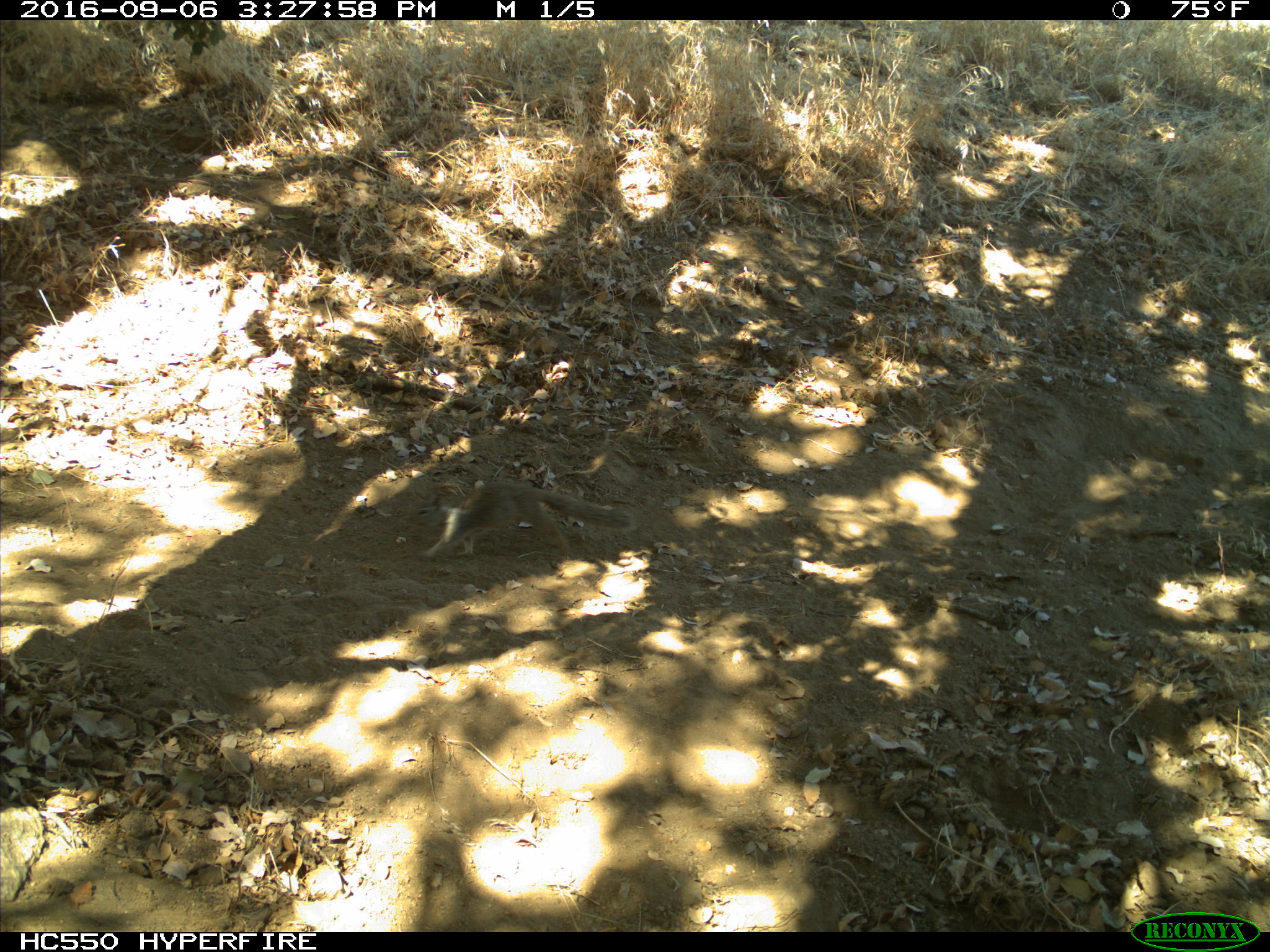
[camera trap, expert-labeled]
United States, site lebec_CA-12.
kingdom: Animalia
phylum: Chordata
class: Mammalia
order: Rodentia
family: Sciuridae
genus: Otospermophilus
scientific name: Otospermophilus beecheyi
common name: california ground squirrel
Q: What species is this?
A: Otospermophilus beecheyi (california ground squirrel).